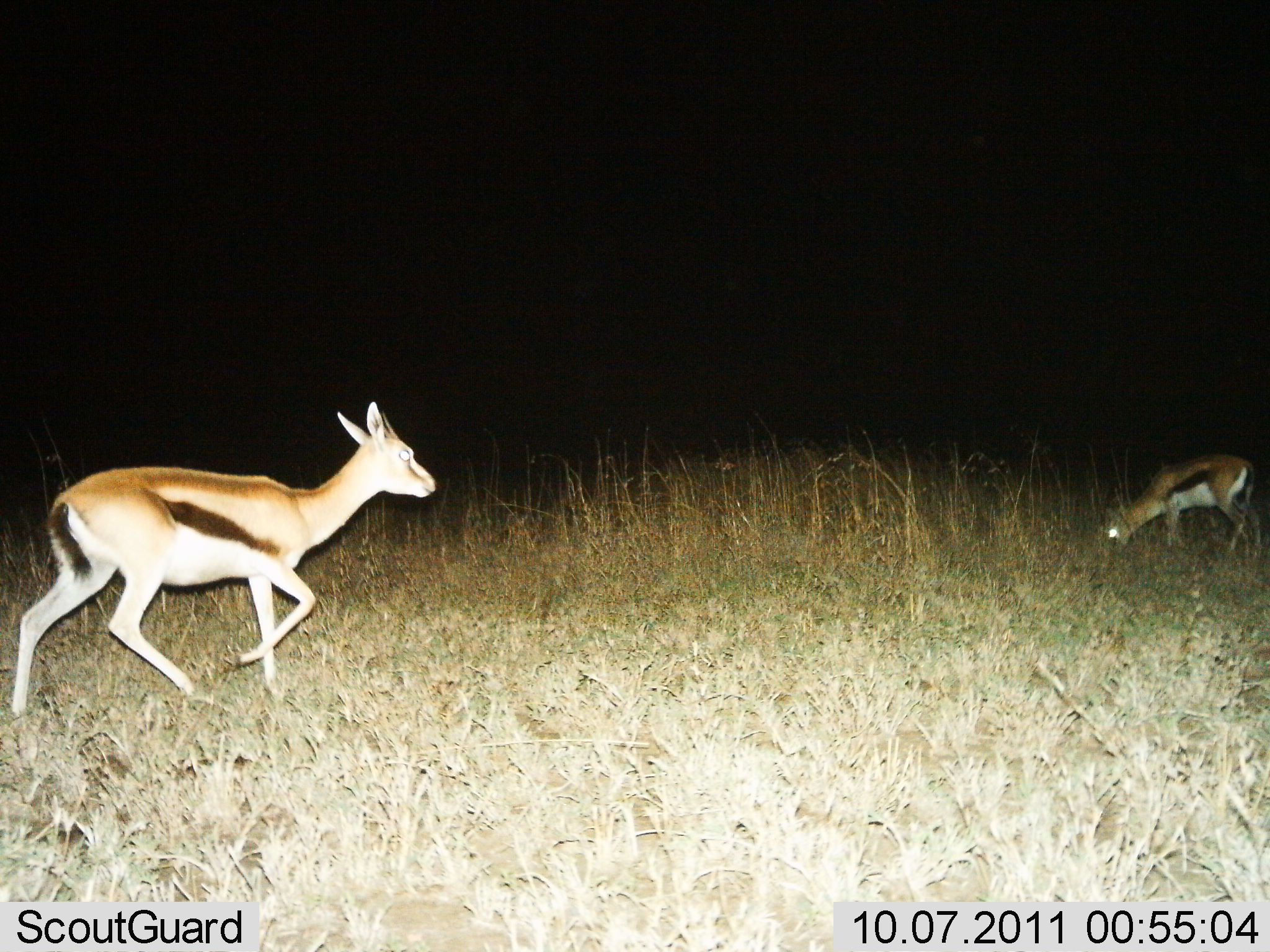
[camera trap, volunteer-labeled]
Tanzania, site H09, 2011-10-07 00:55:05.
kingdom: Animalia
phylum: Chordata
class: Mammalia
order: Artiodactyla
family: Bovidae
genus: Eudorcas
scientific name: Eudorcas thomsonii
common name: thomson's gazelle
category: gazellethomsons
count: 2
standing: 38%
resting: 0%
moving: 62%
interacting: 8%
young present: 8%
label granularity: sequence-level